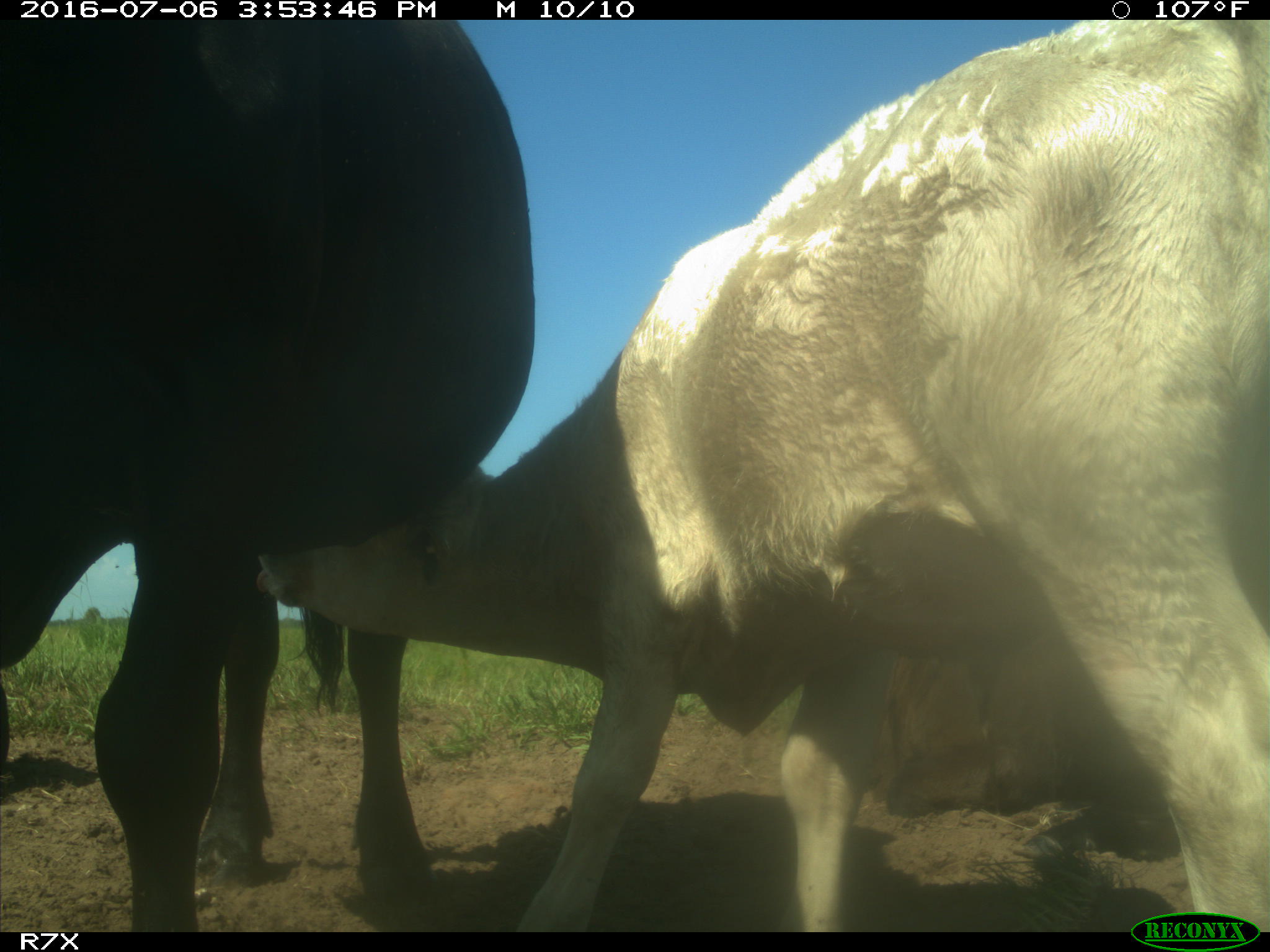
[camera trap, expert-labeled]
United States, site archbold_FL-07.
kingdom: Animalia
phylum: Chordata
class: Mammalia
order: Artiodactyla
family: Bovidae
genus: Bos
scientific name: Bos taurus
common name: domestic cow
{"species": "Bos taurus (domestic cow)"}